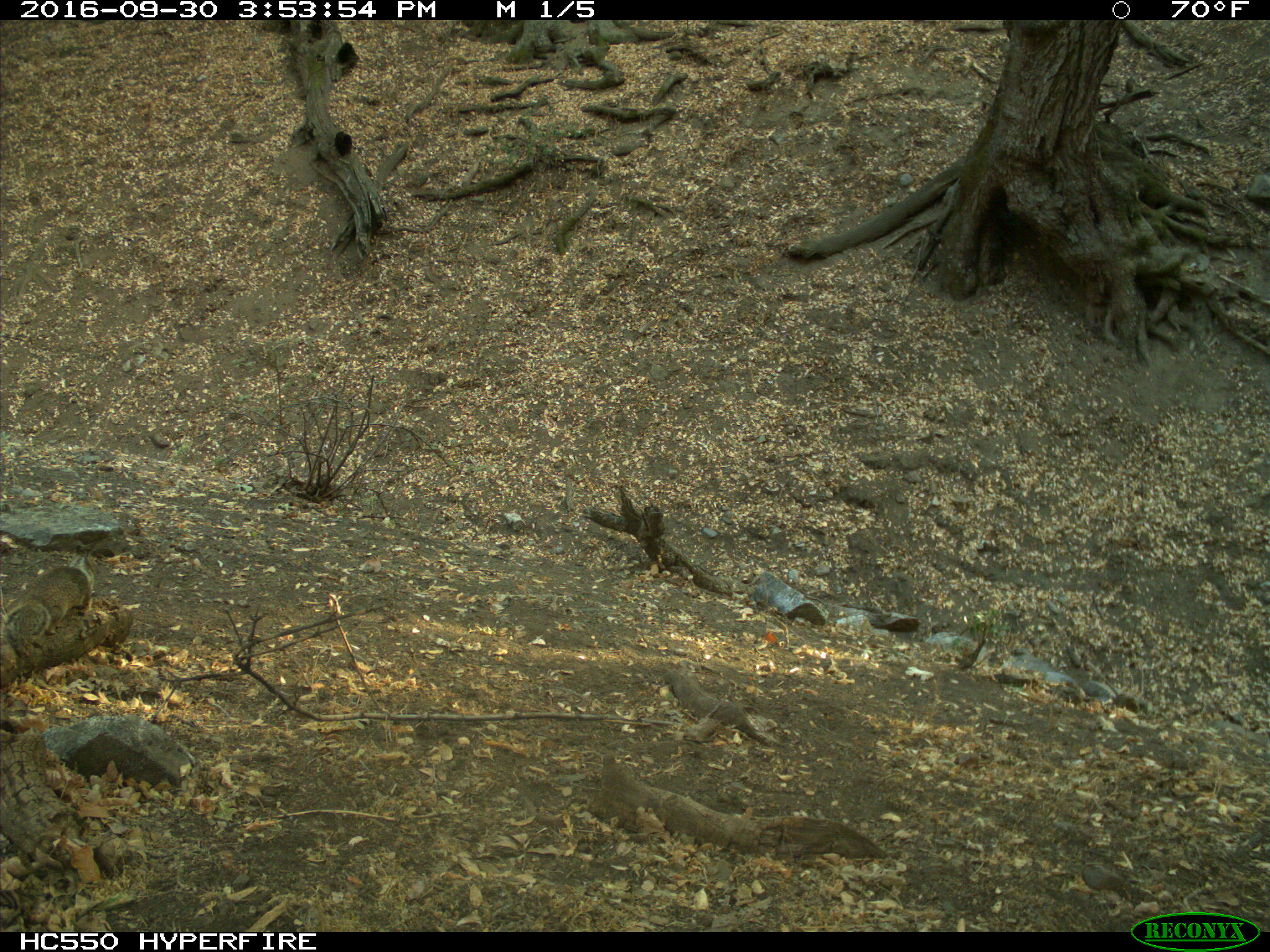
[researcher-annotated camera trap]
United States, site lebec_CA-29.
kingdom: Animalia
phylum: Chordata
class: Mammalia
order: Rodentia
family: Sciuridae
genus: Otospermophilus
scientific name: Otospermophilus beecheyi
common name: california ground squirrel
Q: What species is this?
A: Otospermophilus beecheyi (california ground squirrel).